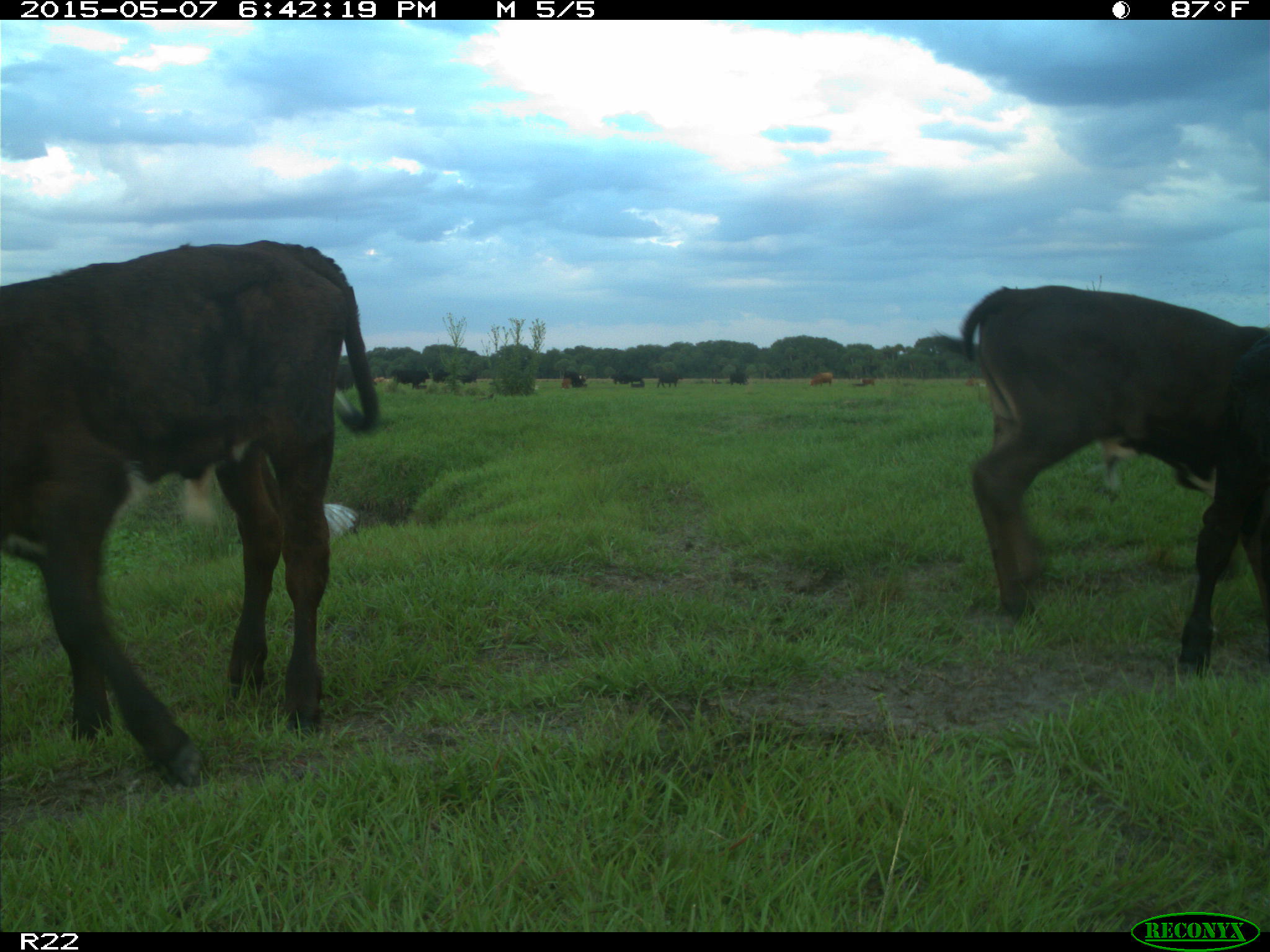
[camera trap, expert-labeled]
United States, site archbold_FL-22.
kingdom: Animalia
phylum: Chordata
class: Mammalia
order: Artiodactyla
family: Bovidae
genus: Bos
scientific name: Bos taurus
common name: domestic cow